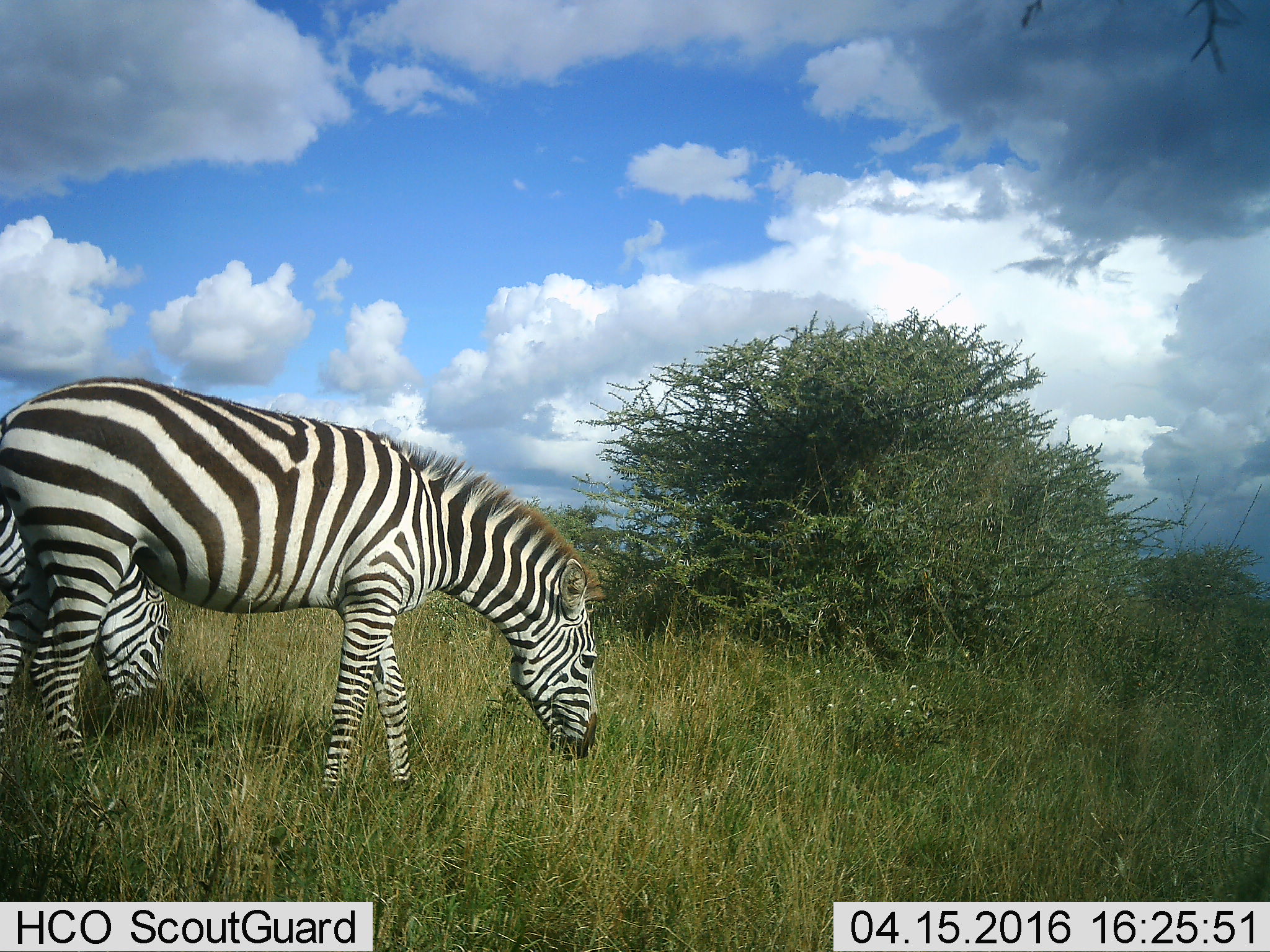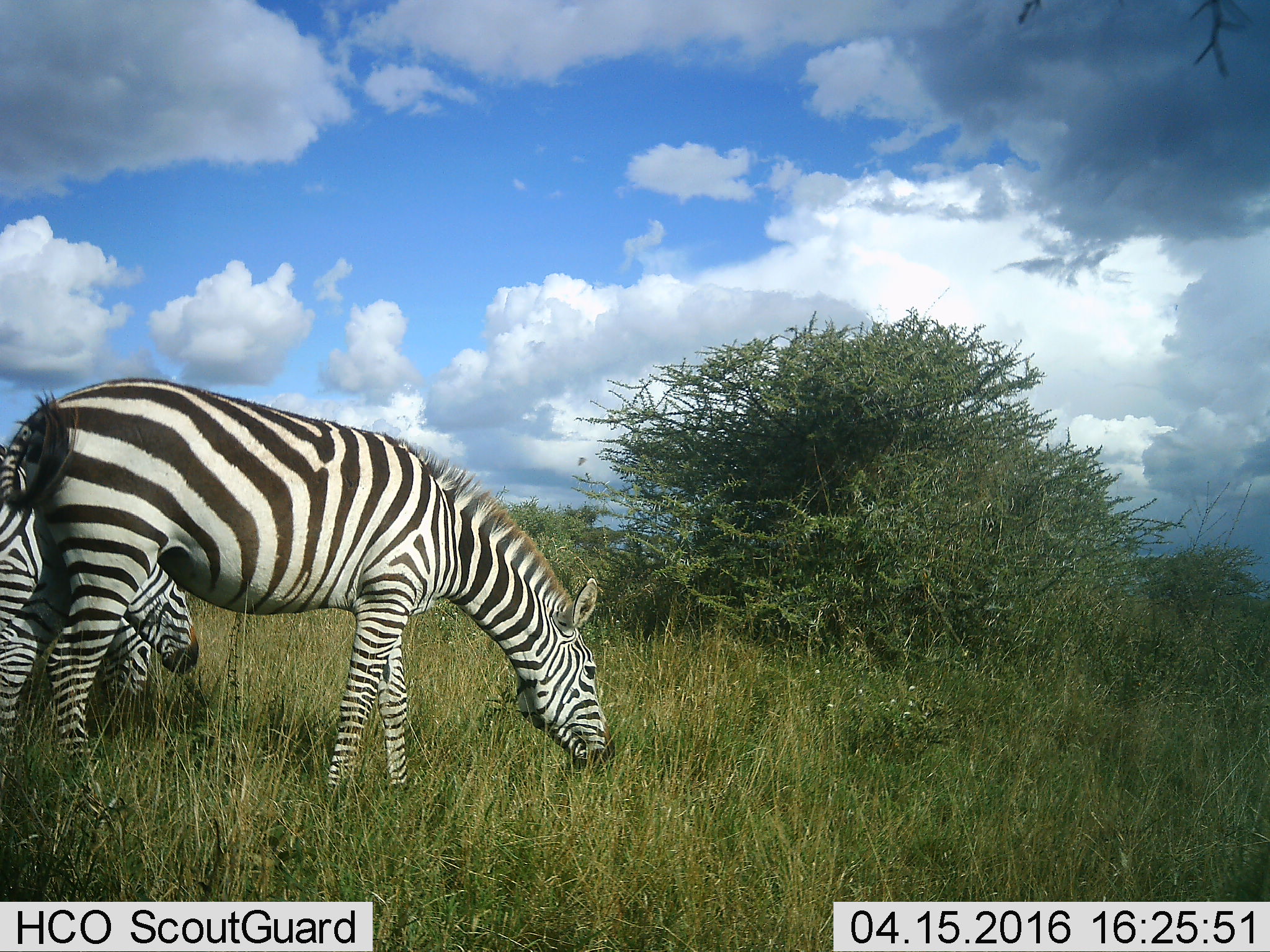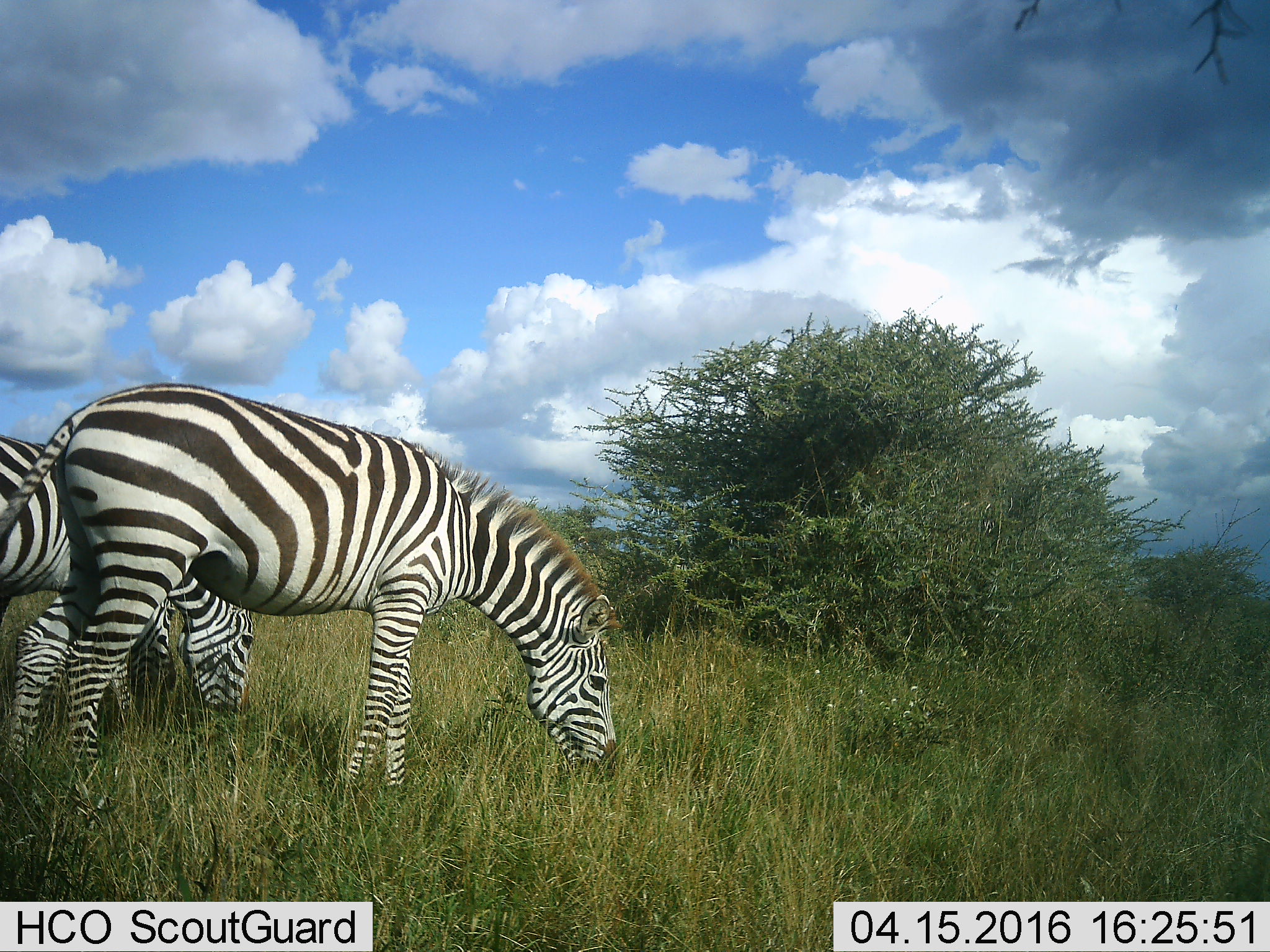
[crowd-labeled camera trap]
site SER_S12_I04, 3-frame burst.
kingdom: Animalia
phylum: Chordata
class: Mammalia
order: Perissodactyla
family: Equidae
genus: Equus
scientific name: Equus quagga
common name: plains zebra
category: zebraplains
Zebraplains (plains zebra) (Equus quagga), count 2. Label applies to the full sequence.